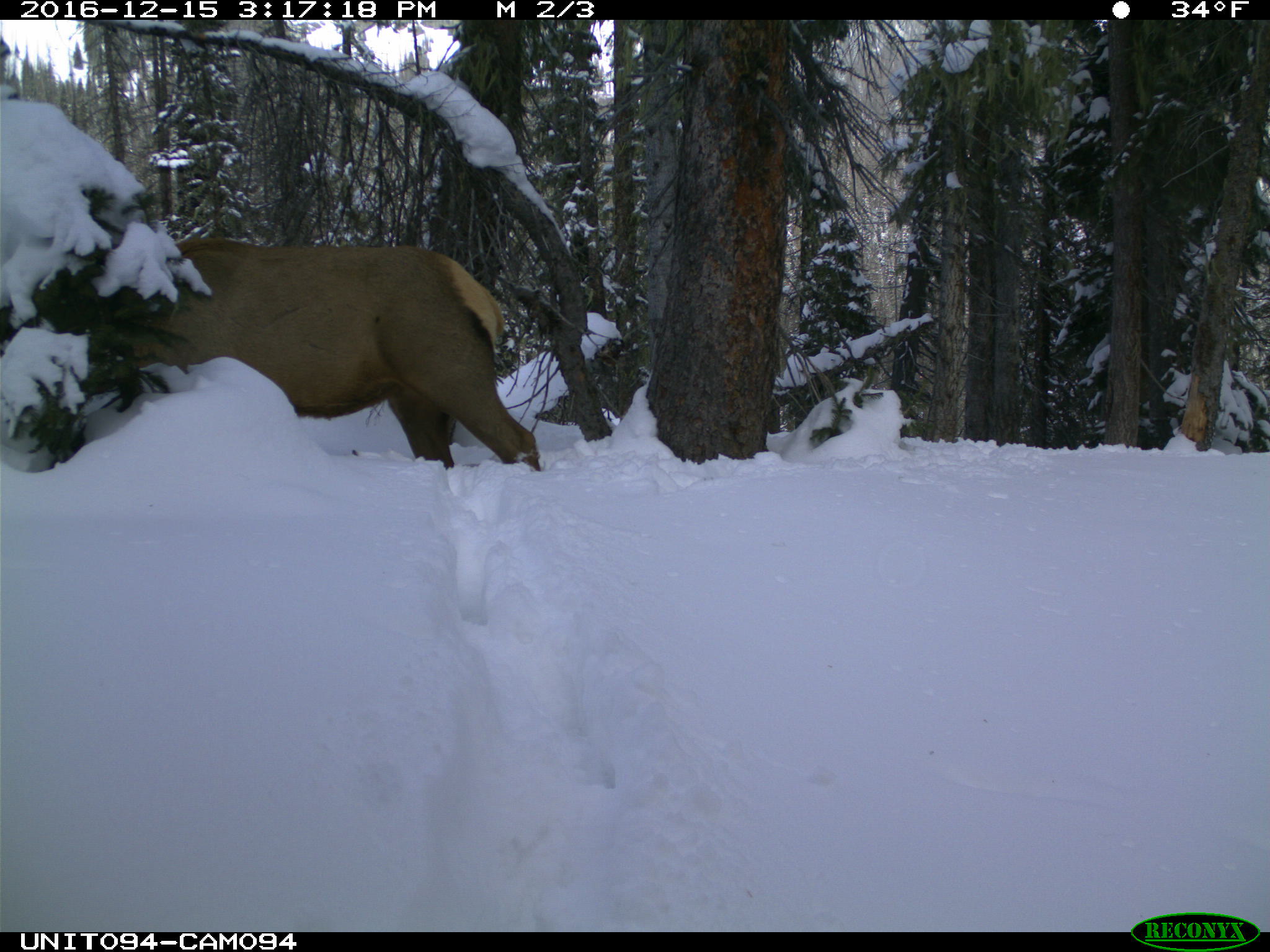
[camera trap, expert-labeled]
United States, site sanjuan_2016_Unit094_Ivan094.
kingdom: Animalia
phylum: Chordata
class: Mammalia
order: Artiodactyla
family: Cervidae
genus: Cervus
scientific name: Cervus elaphus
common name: red deer